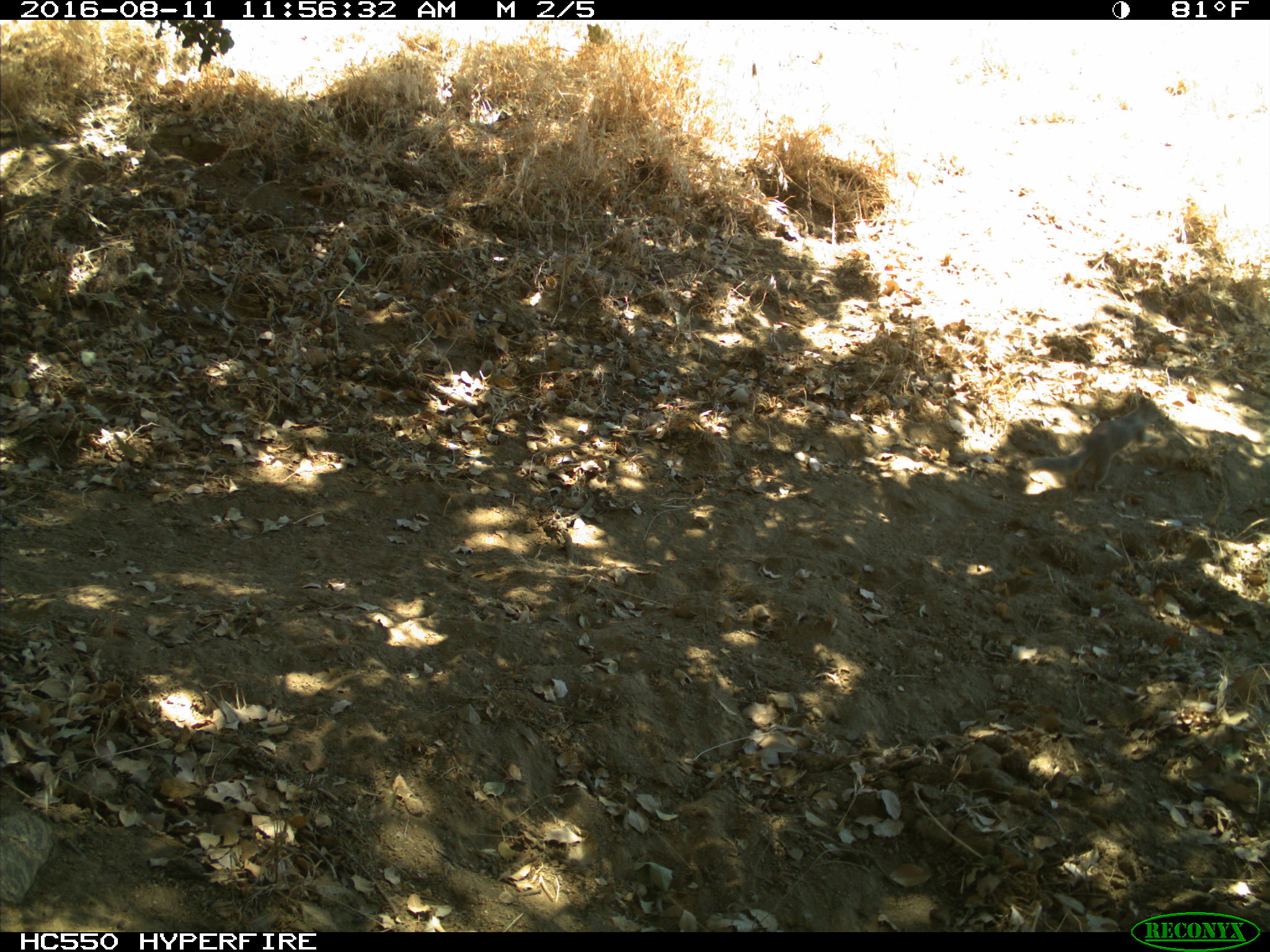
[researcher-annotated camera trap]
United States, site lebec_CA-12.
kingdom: Animalia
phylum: Chordata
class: Mammalia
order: Rodentia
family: Sciuridae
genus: Otospermophilus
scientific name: Otospermophilus beecheyi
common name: california ground squirrel